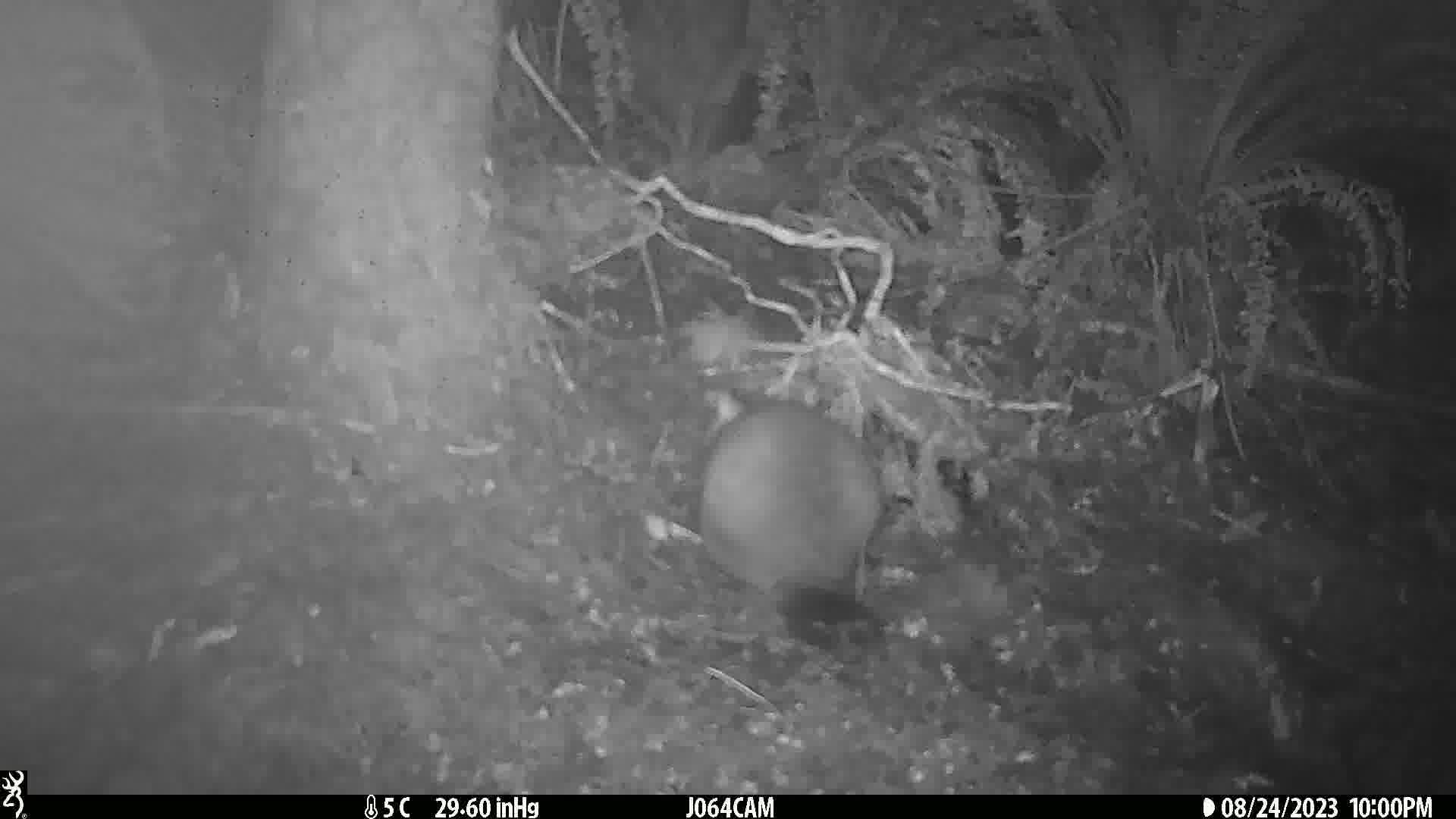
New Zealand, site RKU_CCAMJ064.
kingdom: Animalia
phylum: Chordata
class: Mammalia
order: Diprotodontia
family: Phalangeridae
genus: Trichosurus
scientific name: Trichosurus vulpecula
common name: common brushtail possum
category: possum